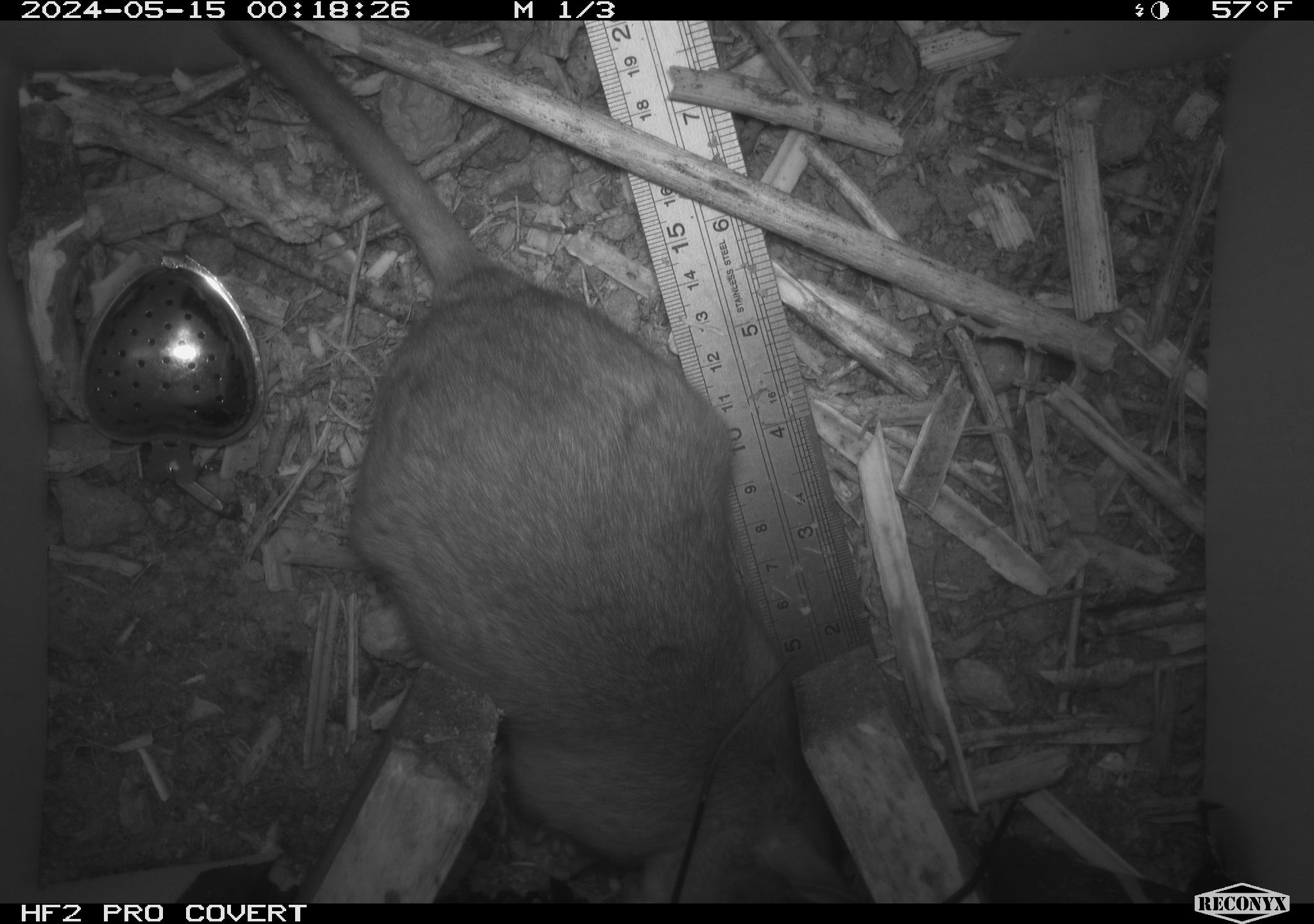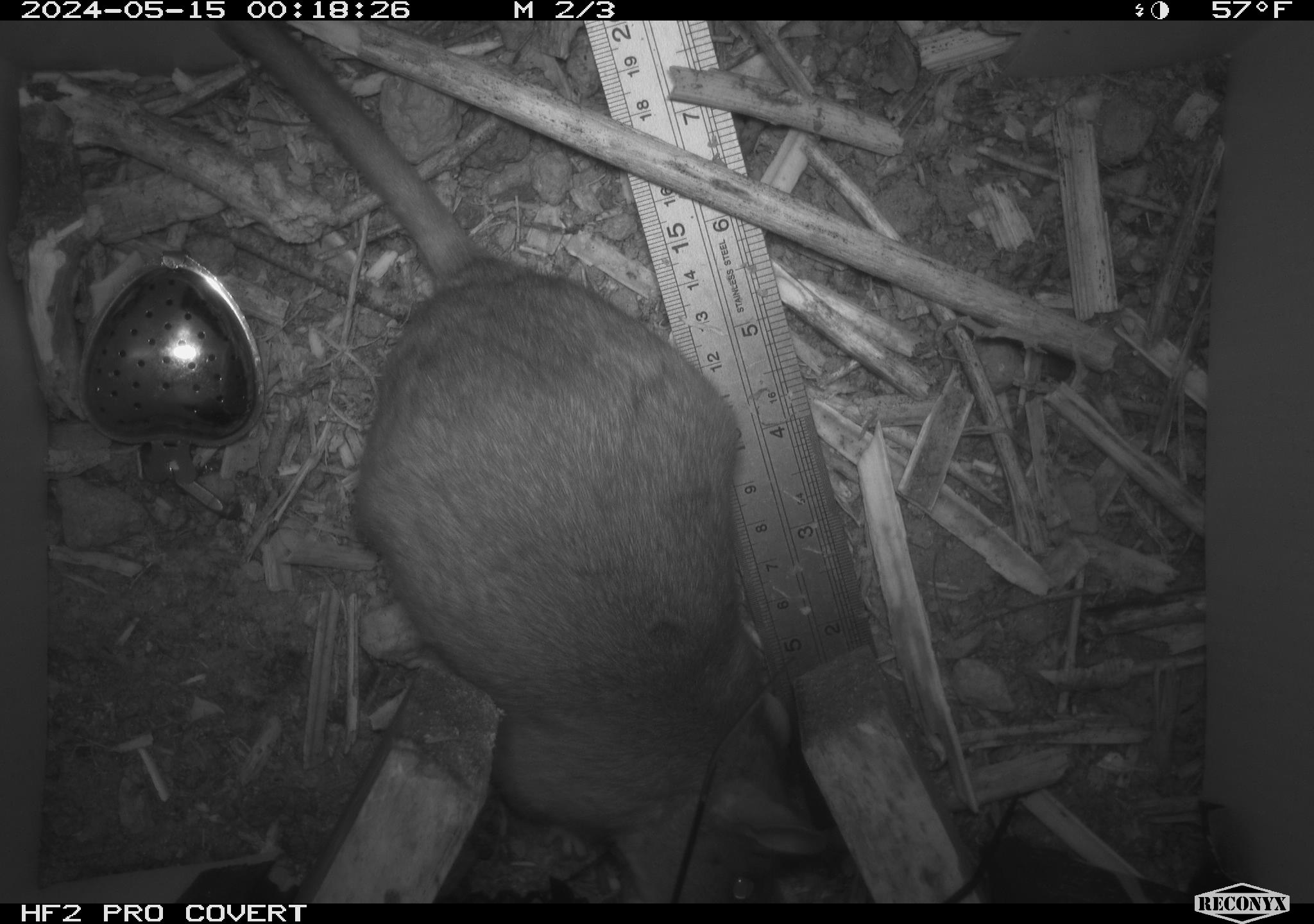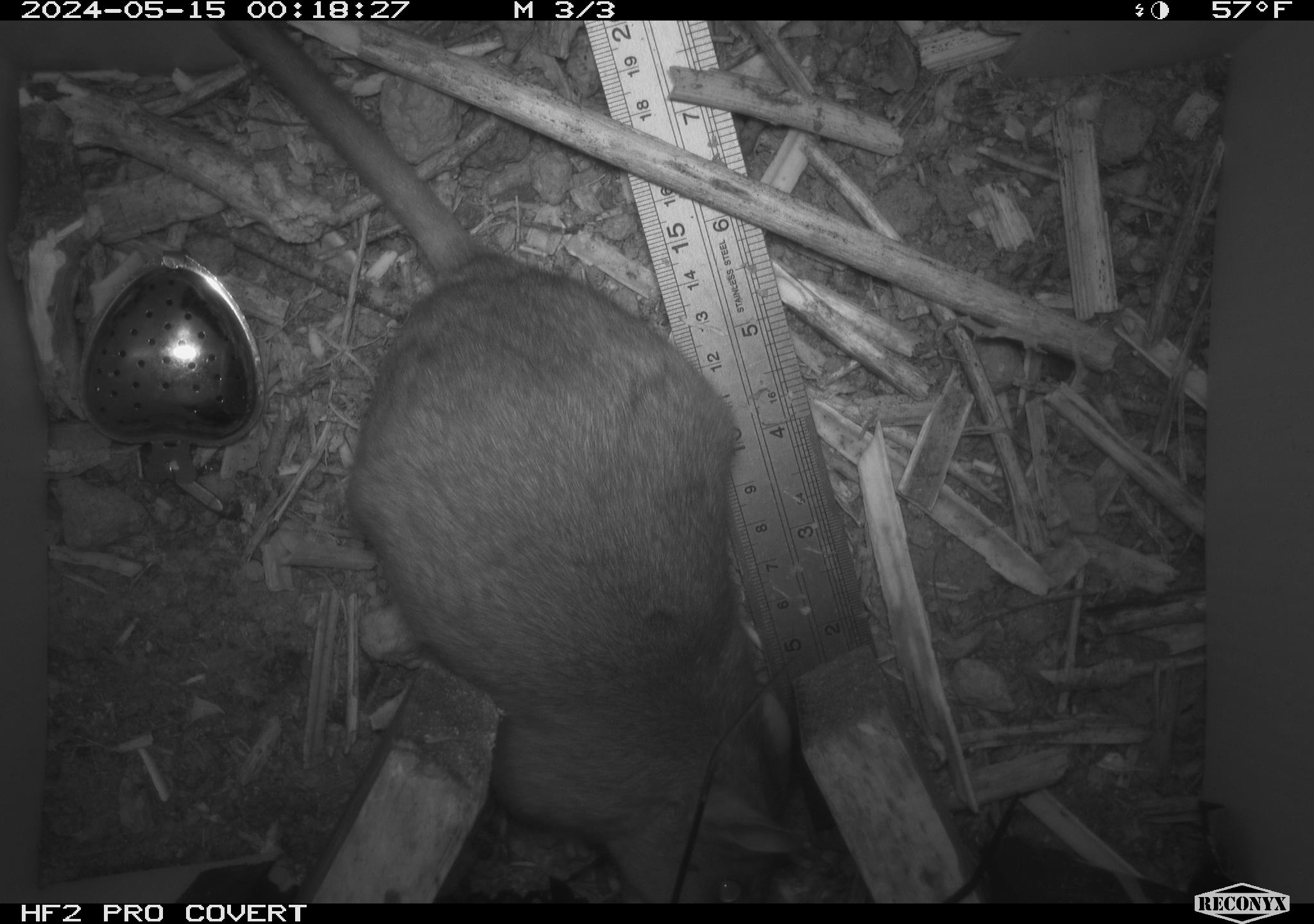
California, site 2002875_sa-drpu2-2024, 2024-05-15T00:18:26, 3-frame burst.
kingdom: Animalia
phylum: Chordata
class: Mammalia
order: Rodentia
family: Cricetidae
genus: Neotoma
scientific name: Neotoma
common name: pack rat or woodrat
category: neotoma species